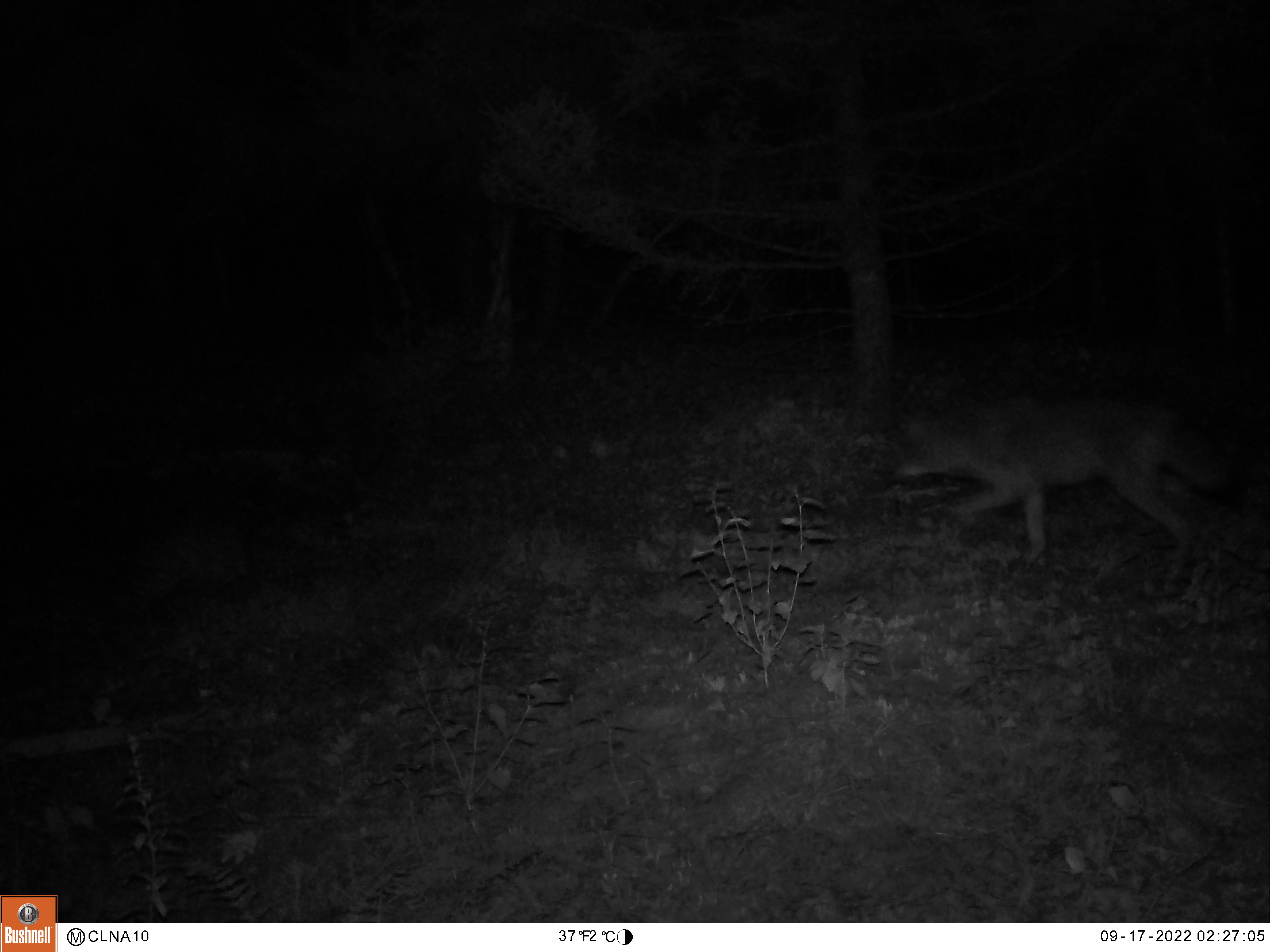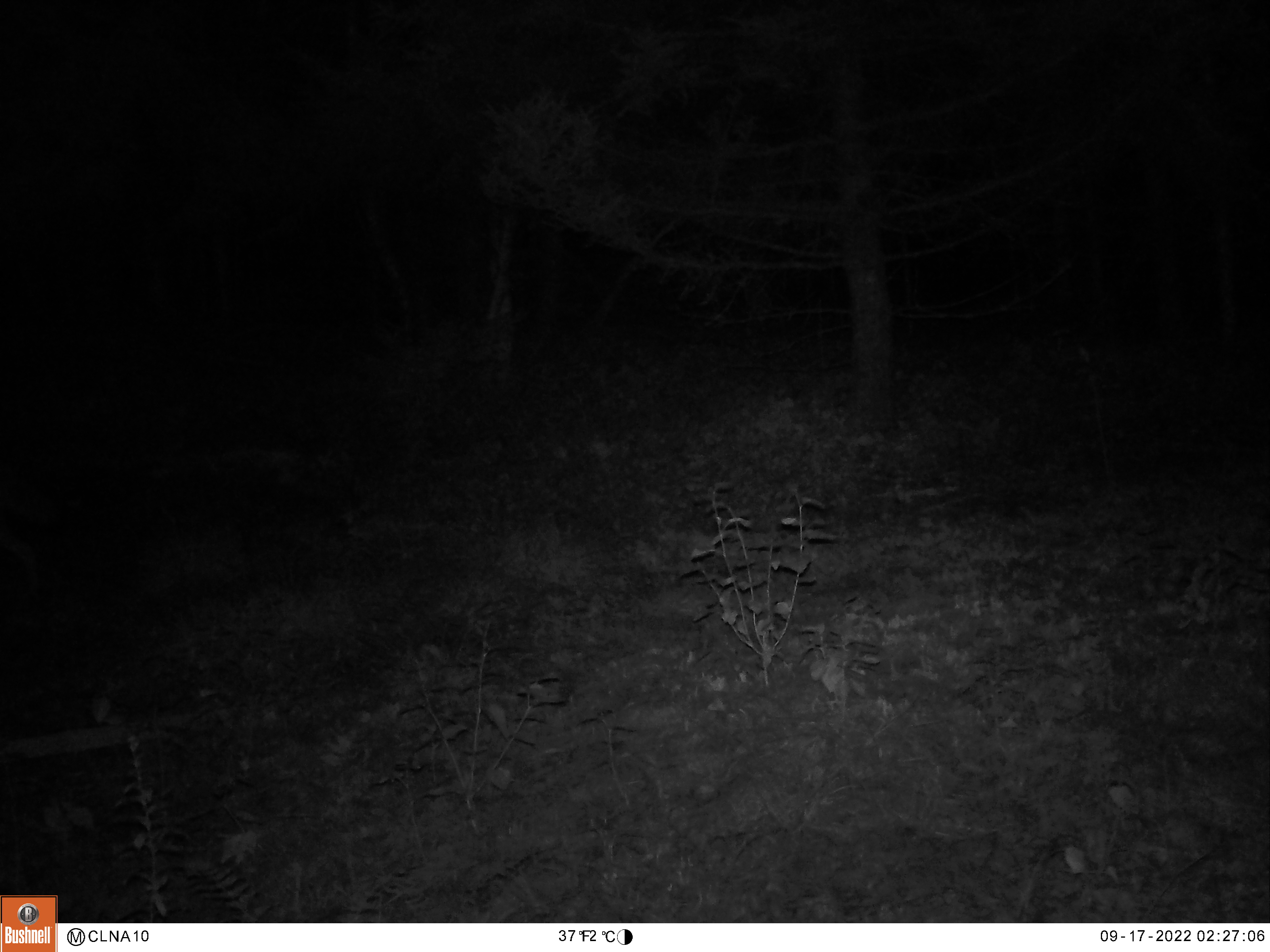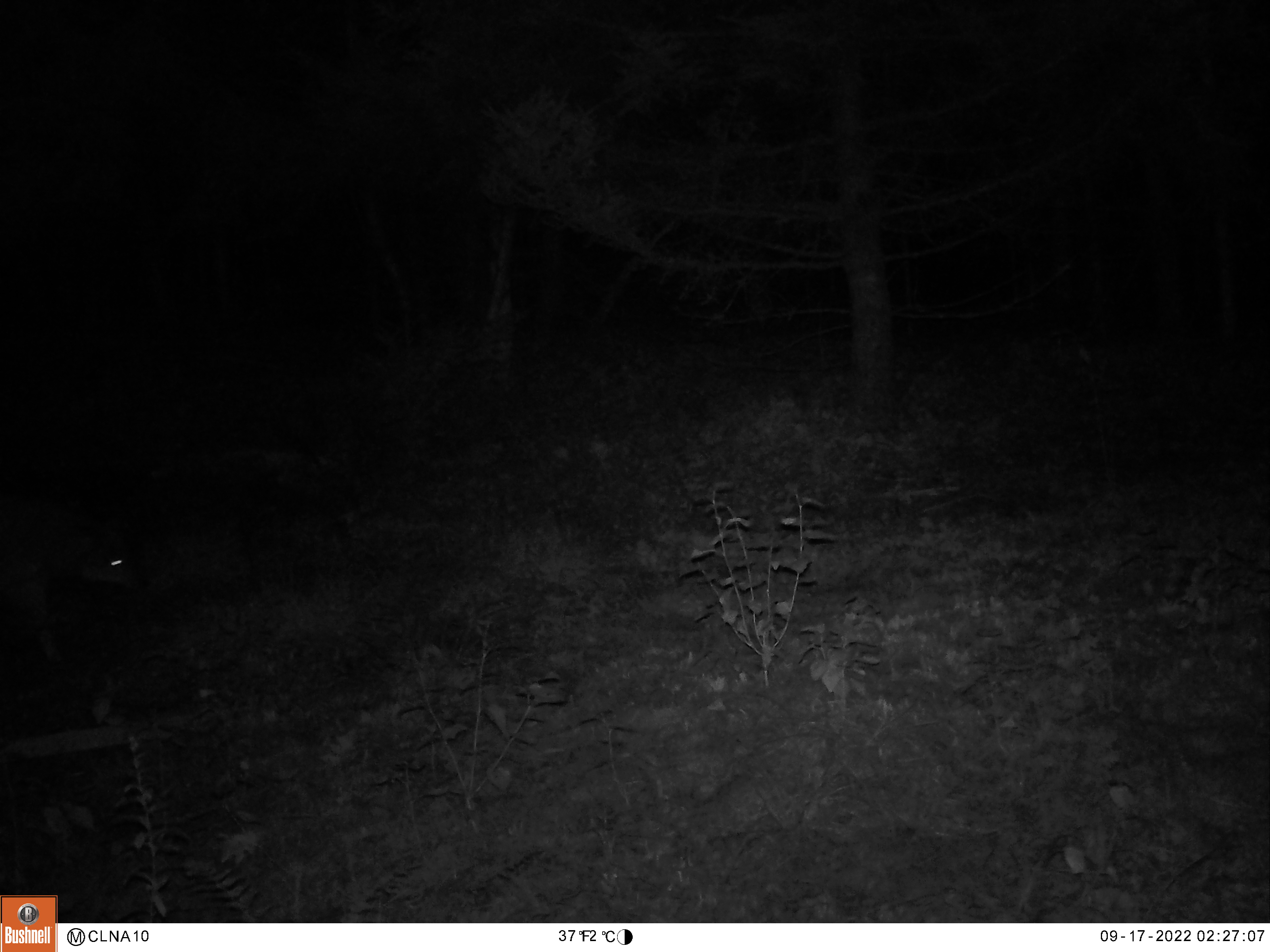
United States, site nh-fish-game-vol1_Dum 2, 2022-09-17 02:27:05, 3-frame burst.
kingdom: Animalia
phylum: Chordata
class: Mammalia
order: Carnivora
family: Canidae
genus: Canis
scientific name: Canis latrans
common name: coyote